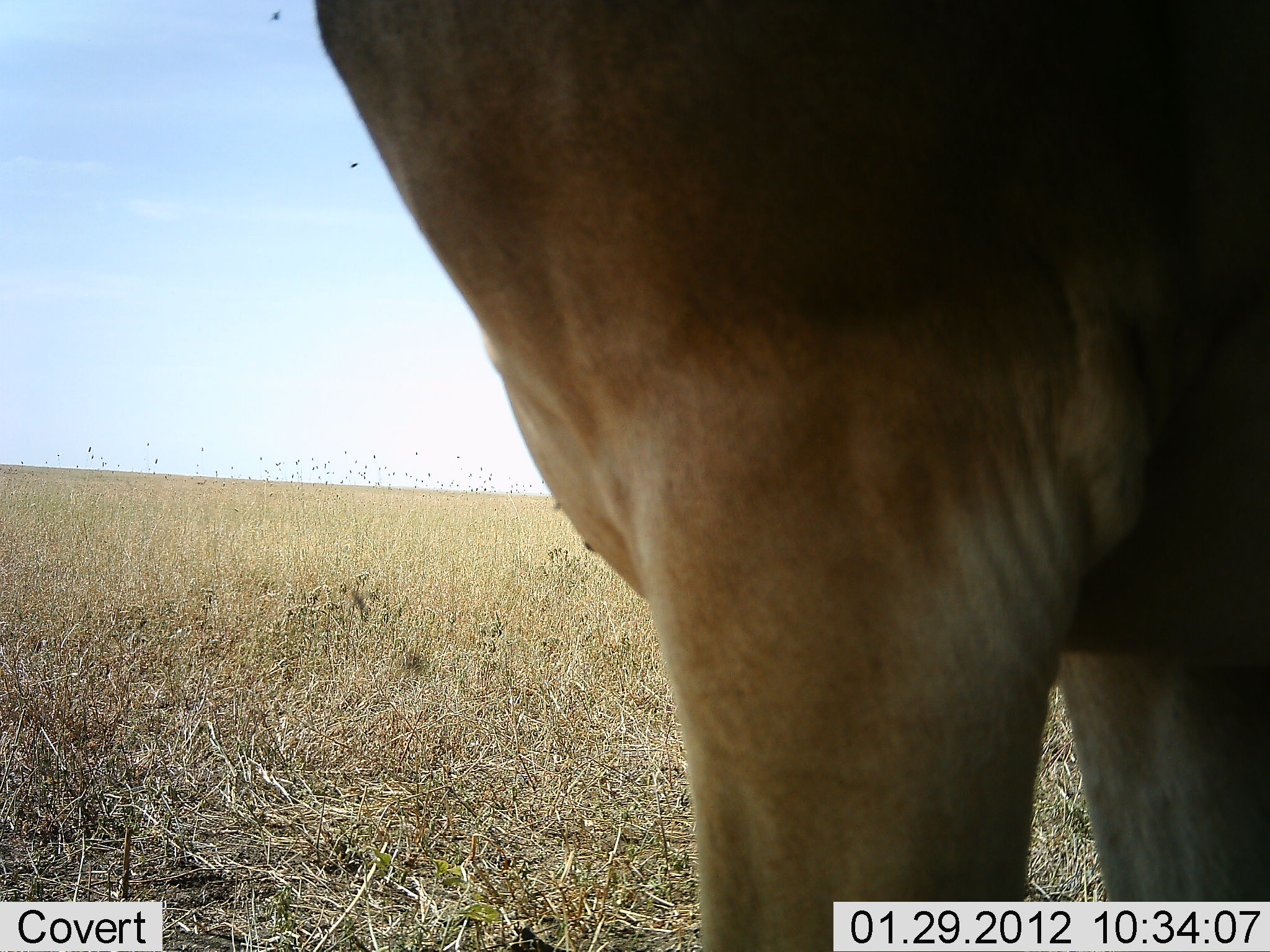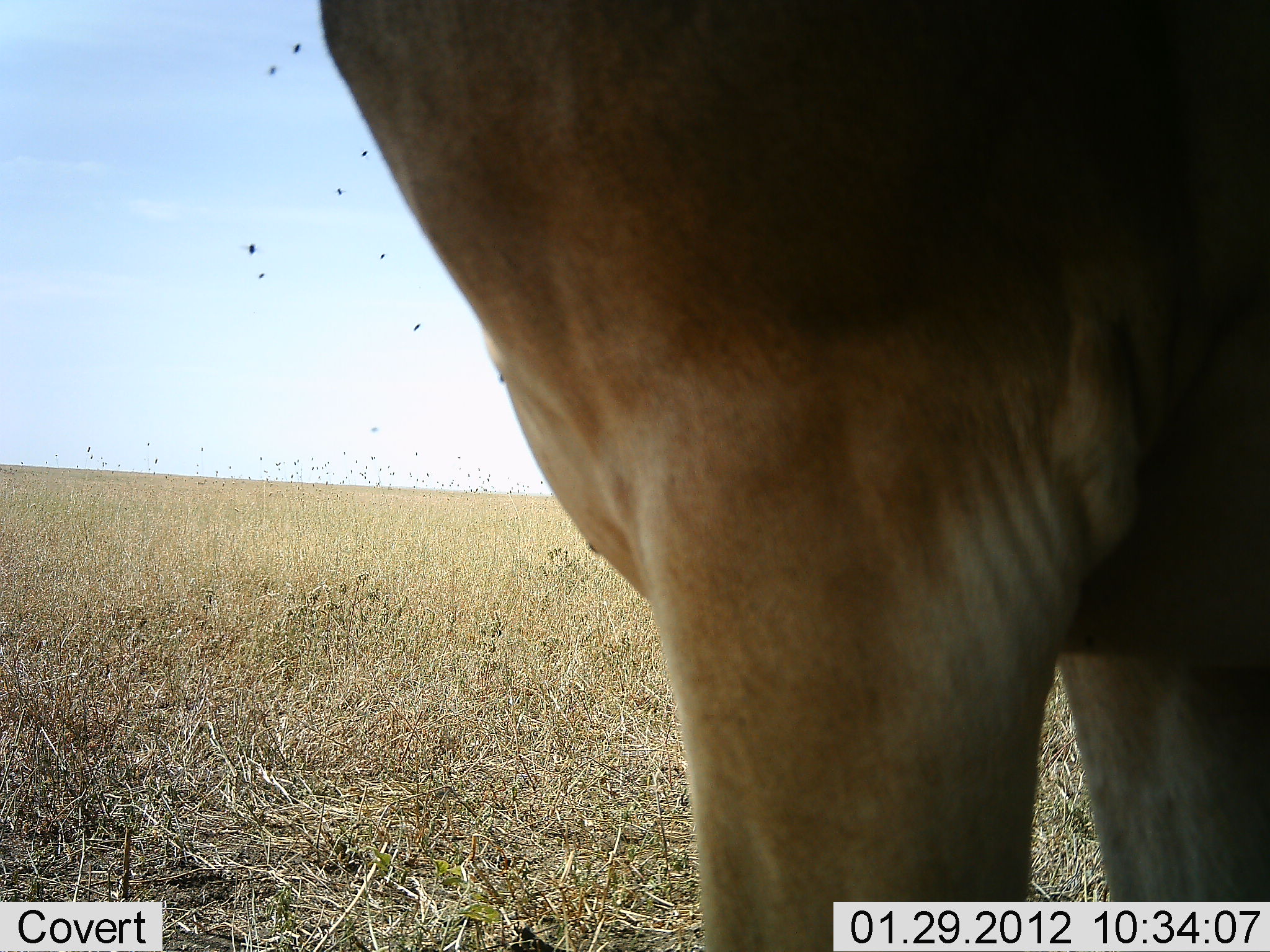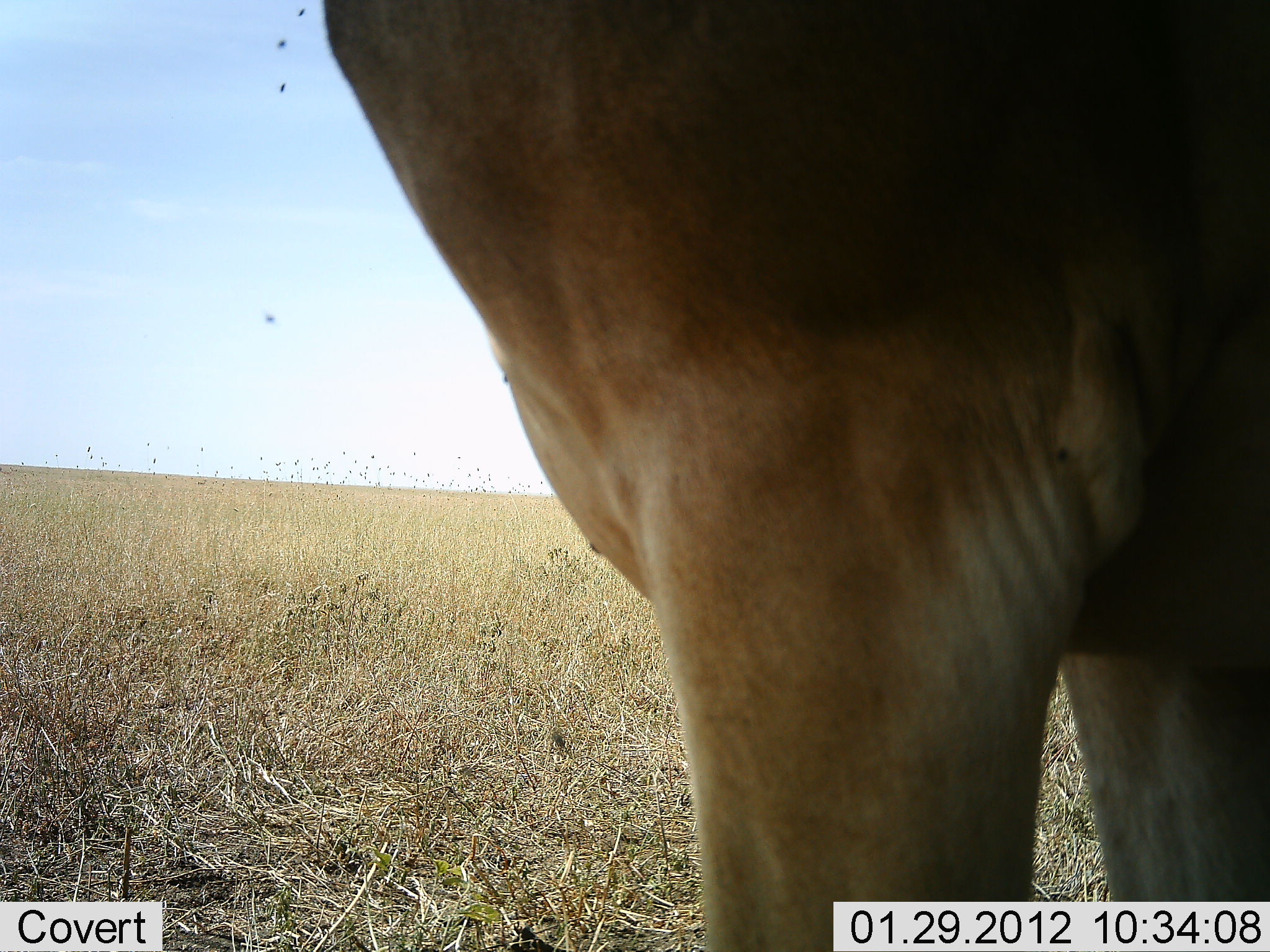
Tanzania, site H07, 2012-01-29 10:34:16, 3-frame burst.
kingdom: Animalia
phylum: Chordata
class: Mammalia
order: Artiodactyla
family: Bovidae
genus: Alcelaphus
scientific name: Alcelaphus buselaphus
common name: hartebeest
Hartebeest (Alcelaphus buselaphus), count 1. Behavior (volunteer vote fractions): standing 100%, resting 0%, moving 0%, interacting 0%. Young present (vote fraction): 0%. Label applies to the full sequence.